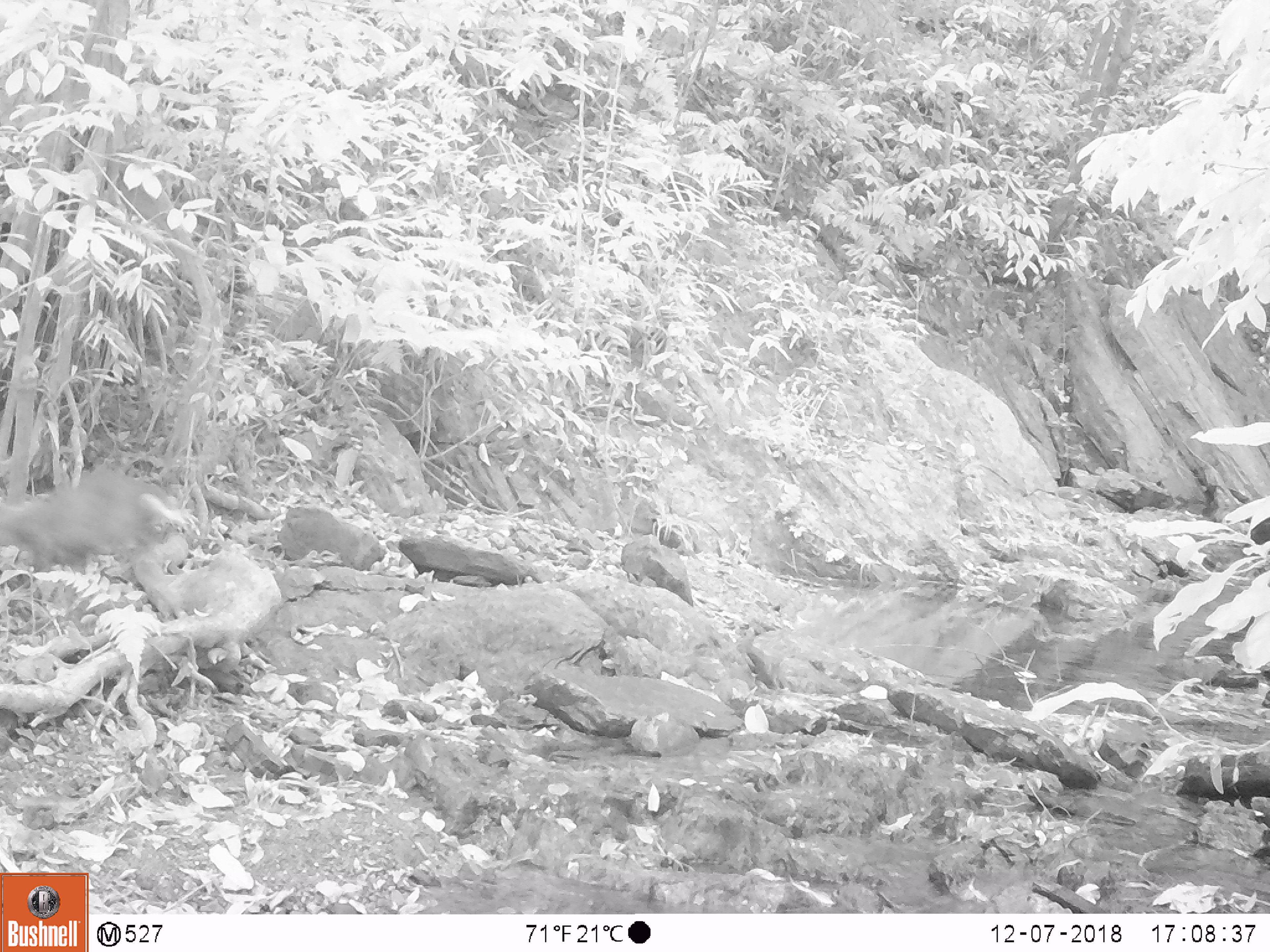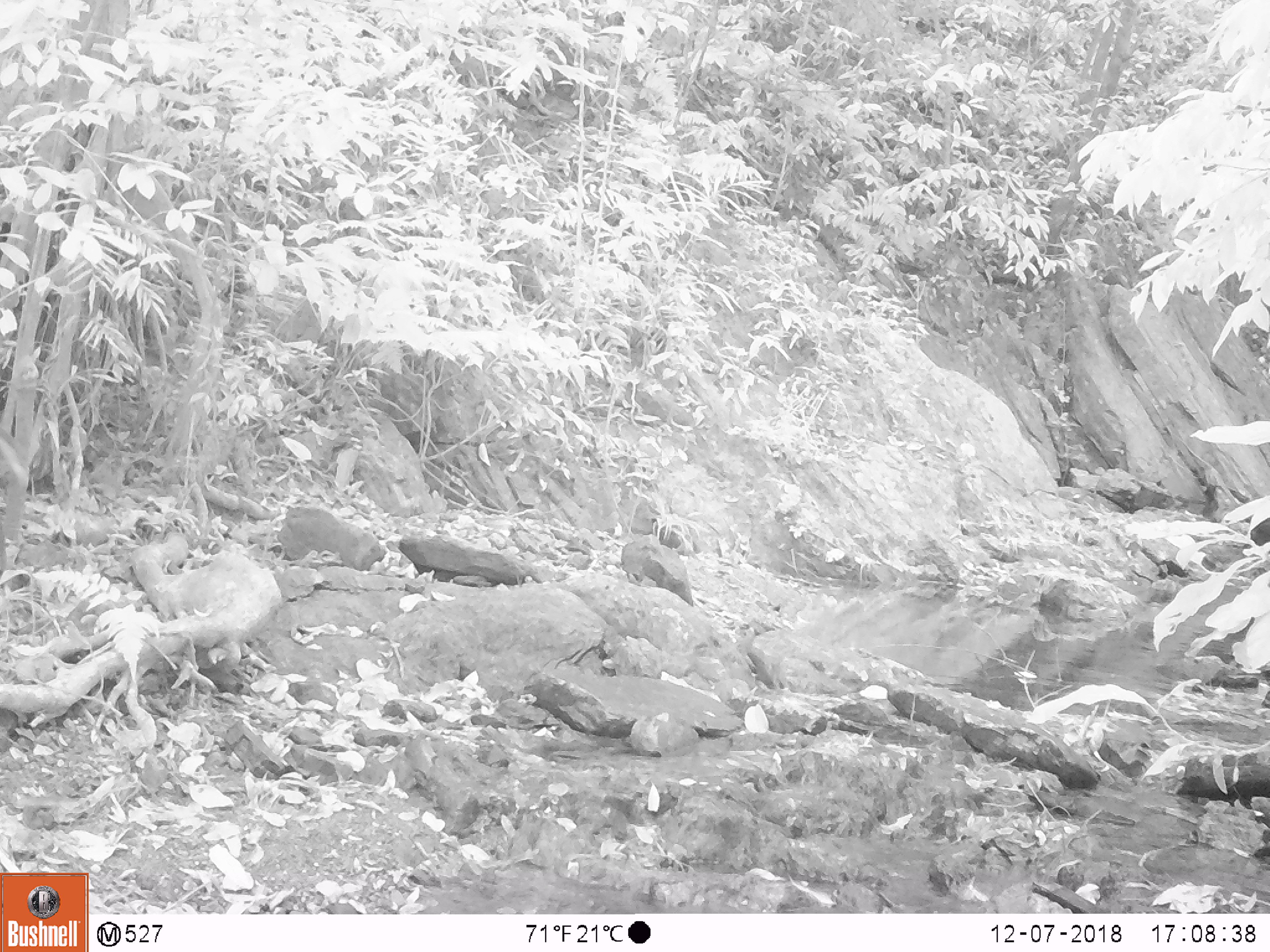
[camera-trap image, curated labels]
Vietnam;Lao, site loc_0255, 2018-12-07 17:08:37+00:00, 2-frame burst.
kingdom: Animalia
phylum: Chordata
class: Mammalia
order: Artiodactyla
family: Cervidae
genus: Muntiacus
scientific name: Muntiacus rooseveltorum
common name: roosevelt's muntjac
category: roosevelts muntjac group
Roosevelts muntjac group (roosevelt's muntjac) (Muntiacus rooseveltorum). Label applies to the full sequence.